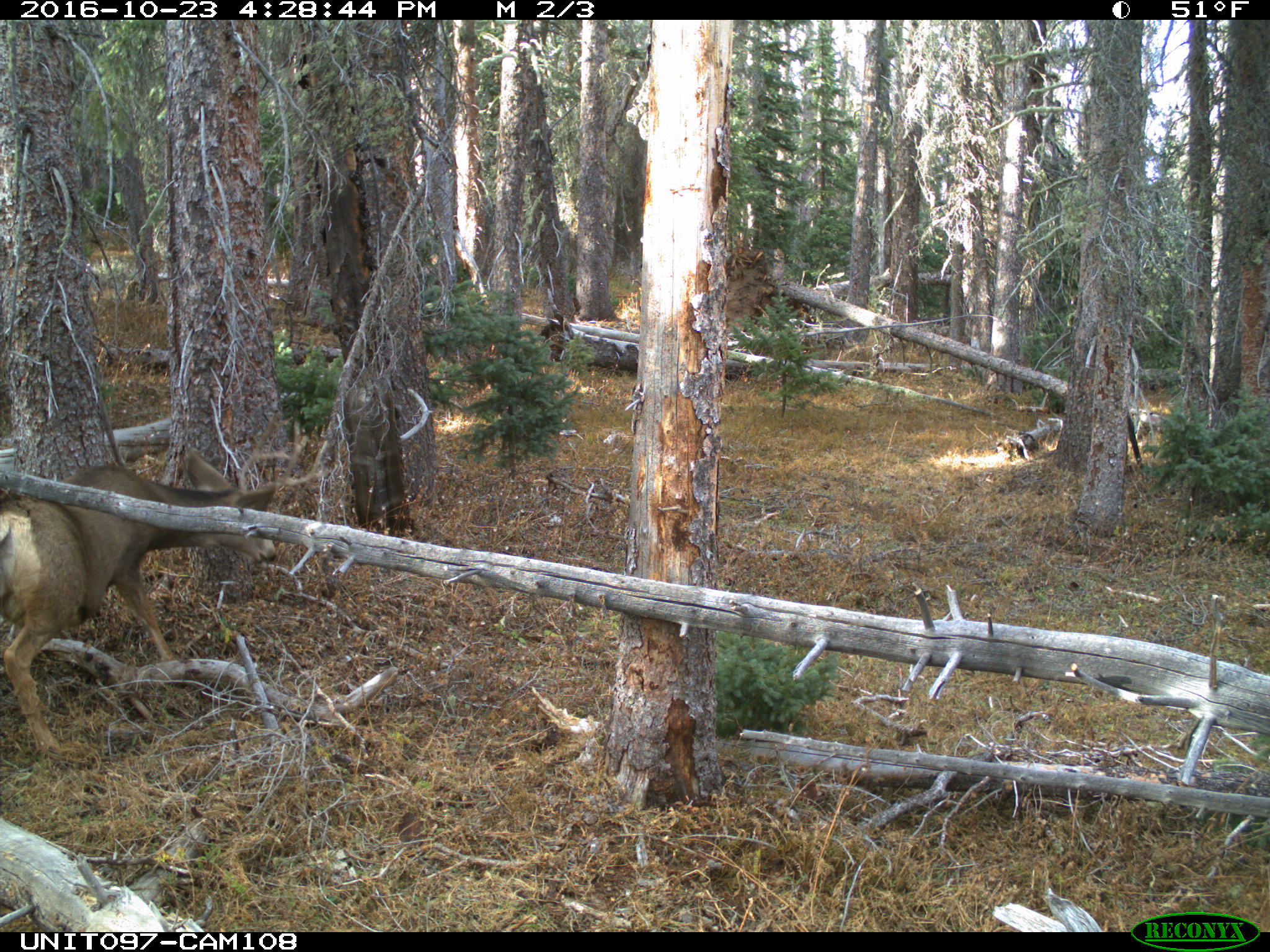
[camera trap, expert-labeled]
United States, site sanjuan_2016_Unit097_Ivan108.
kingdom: Animalia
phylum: Chordata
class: Mammalia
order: Artiodactyla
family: Cervidae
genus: Odocoileus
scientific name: Odocoileus hemionus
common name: mule deer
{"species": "Odocoileus hemionus (mule deer)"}